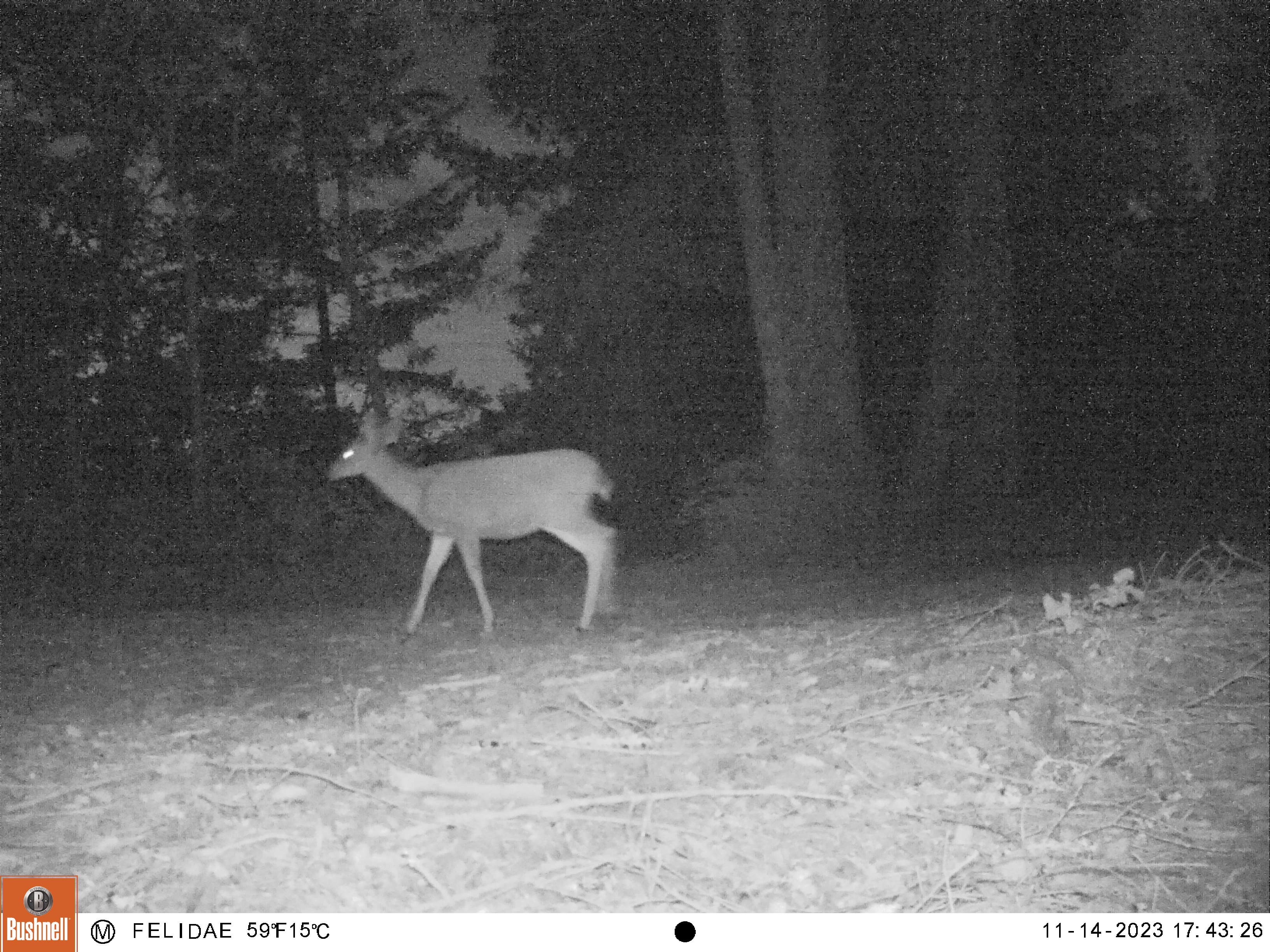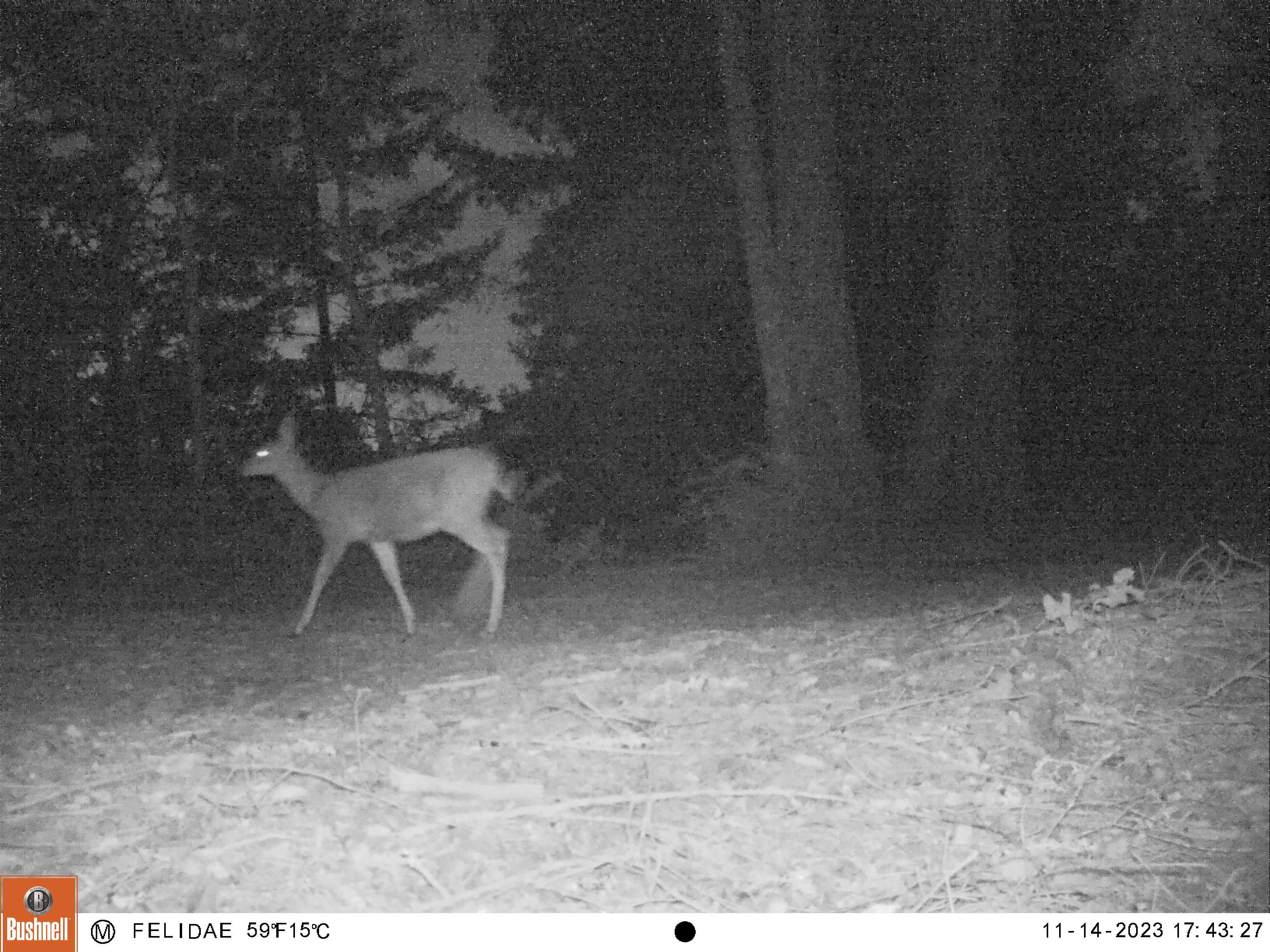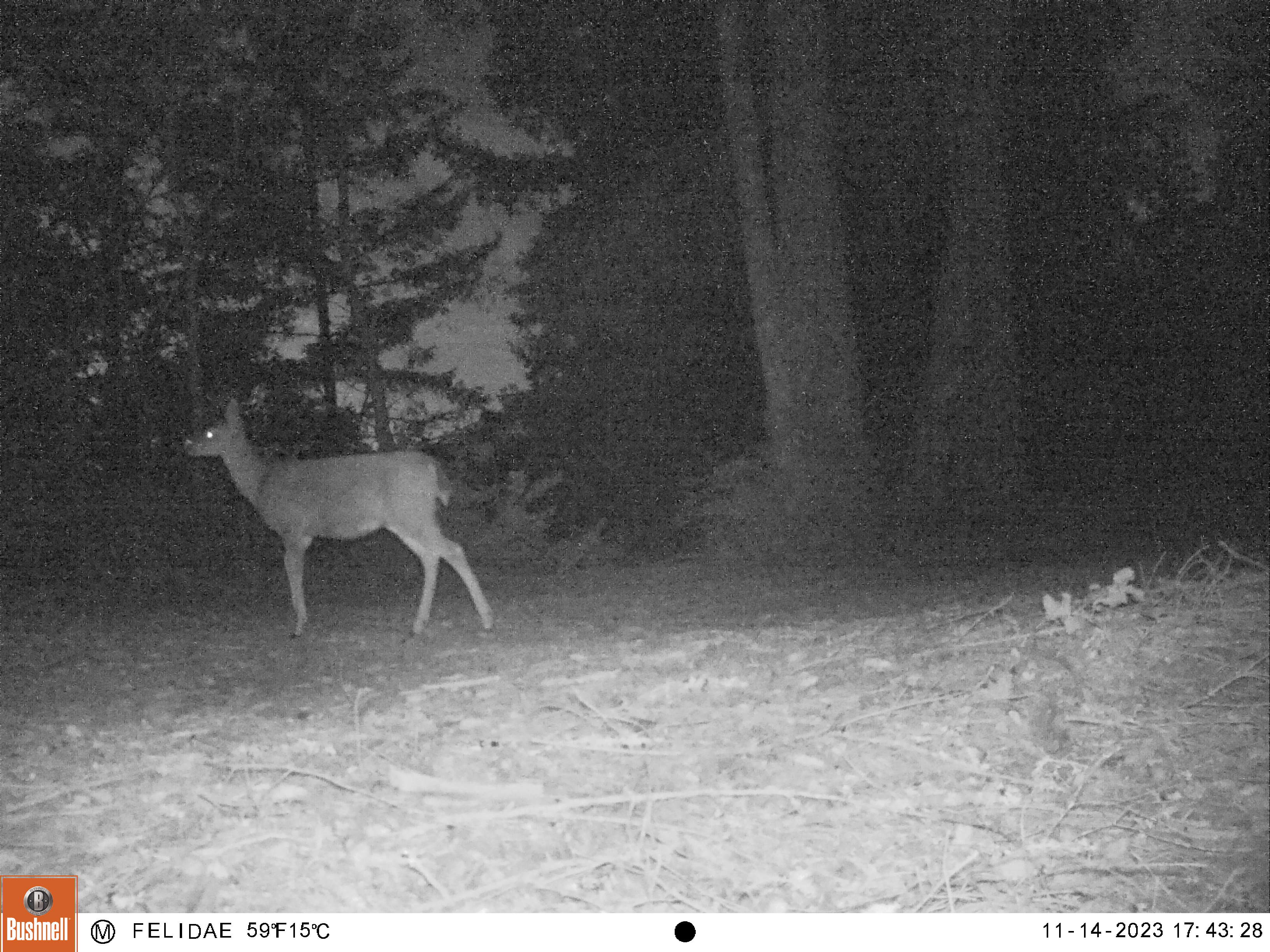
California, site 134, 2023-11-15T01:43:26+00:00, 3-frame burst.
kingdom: Animalia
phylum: Chordata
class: Mammalia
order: Artiodactyla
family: Cervidae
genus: Odocoileus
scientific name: Odocoileus hemionus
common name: mule deer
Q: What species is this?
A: Mule deer (Odocoileus hemionus).